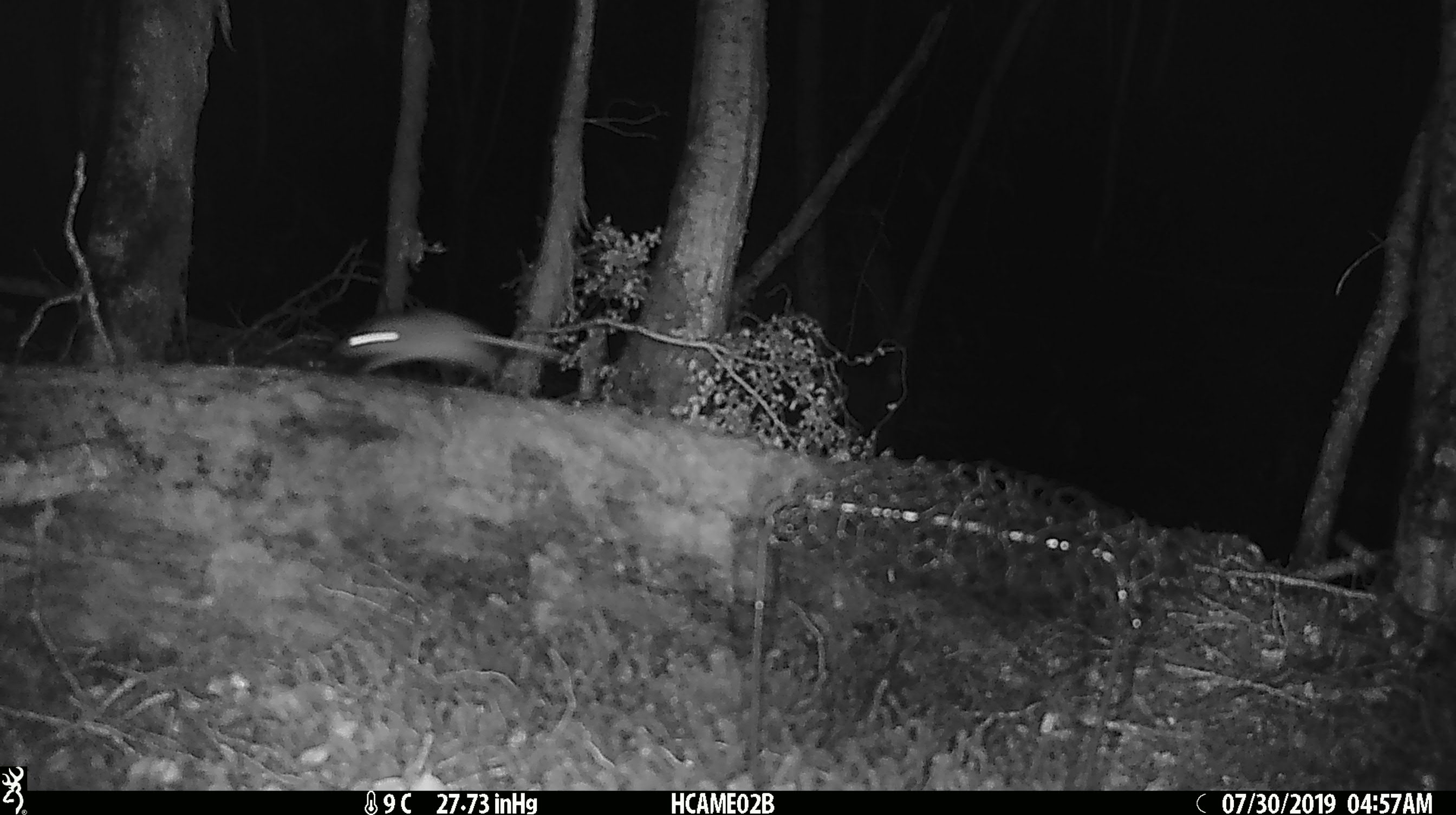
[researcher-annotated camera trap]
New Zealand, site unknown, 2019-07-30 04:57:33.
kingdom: Animalia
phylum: Chordata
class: Mammalia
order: Rodentia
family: Muridae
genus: Mus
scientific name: Mus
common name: mouse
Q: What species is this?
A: Mouse (Mus).